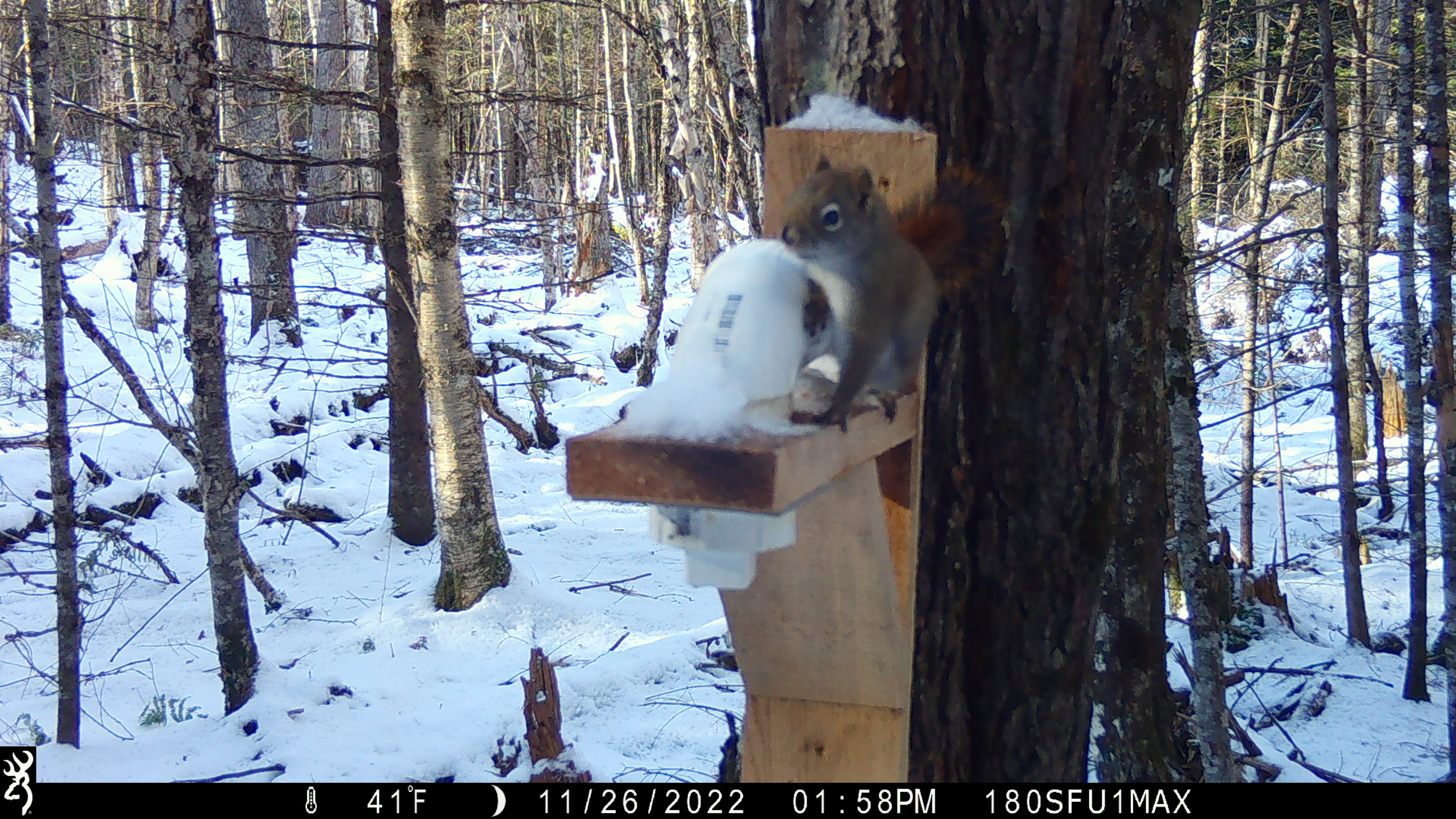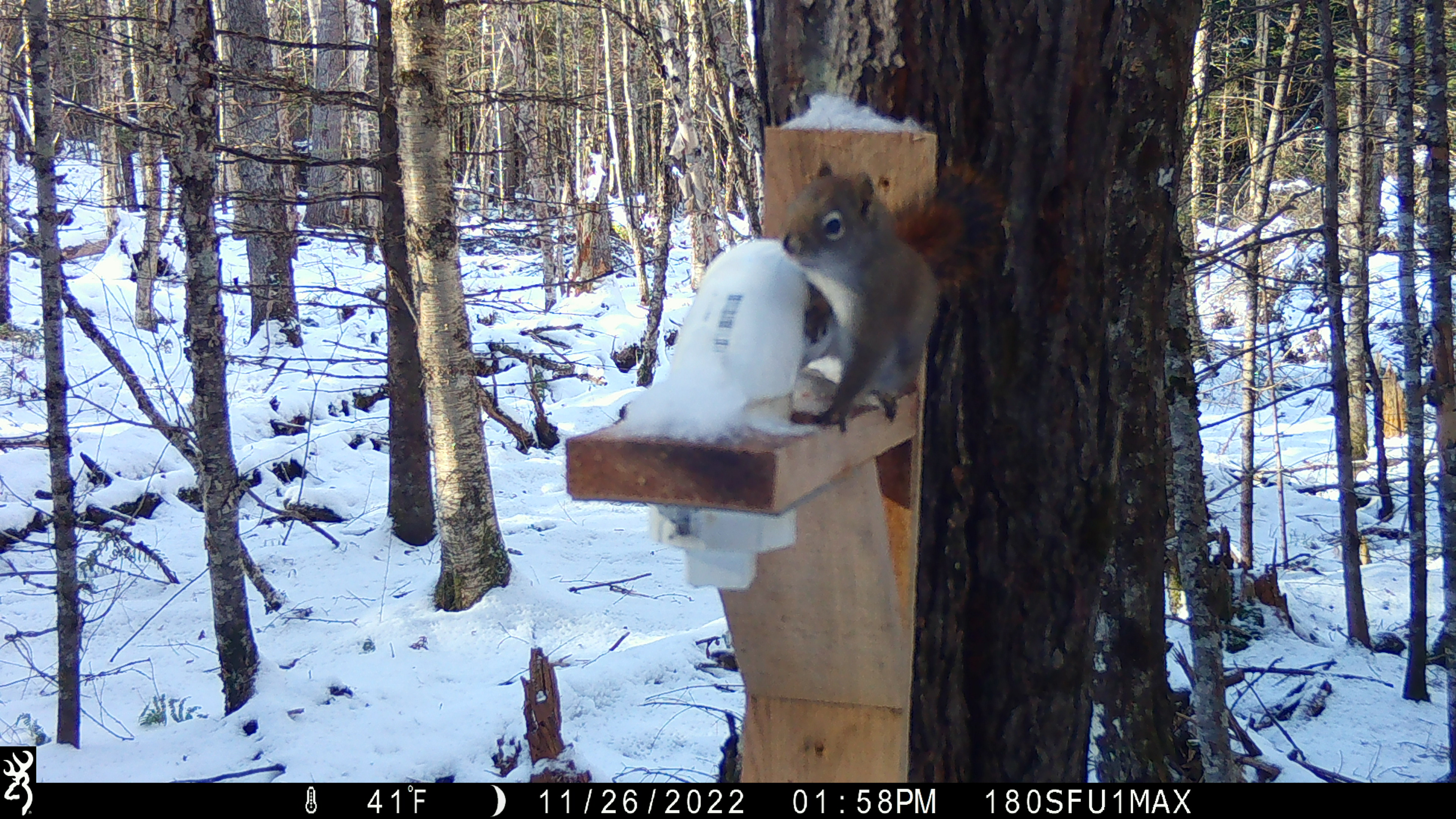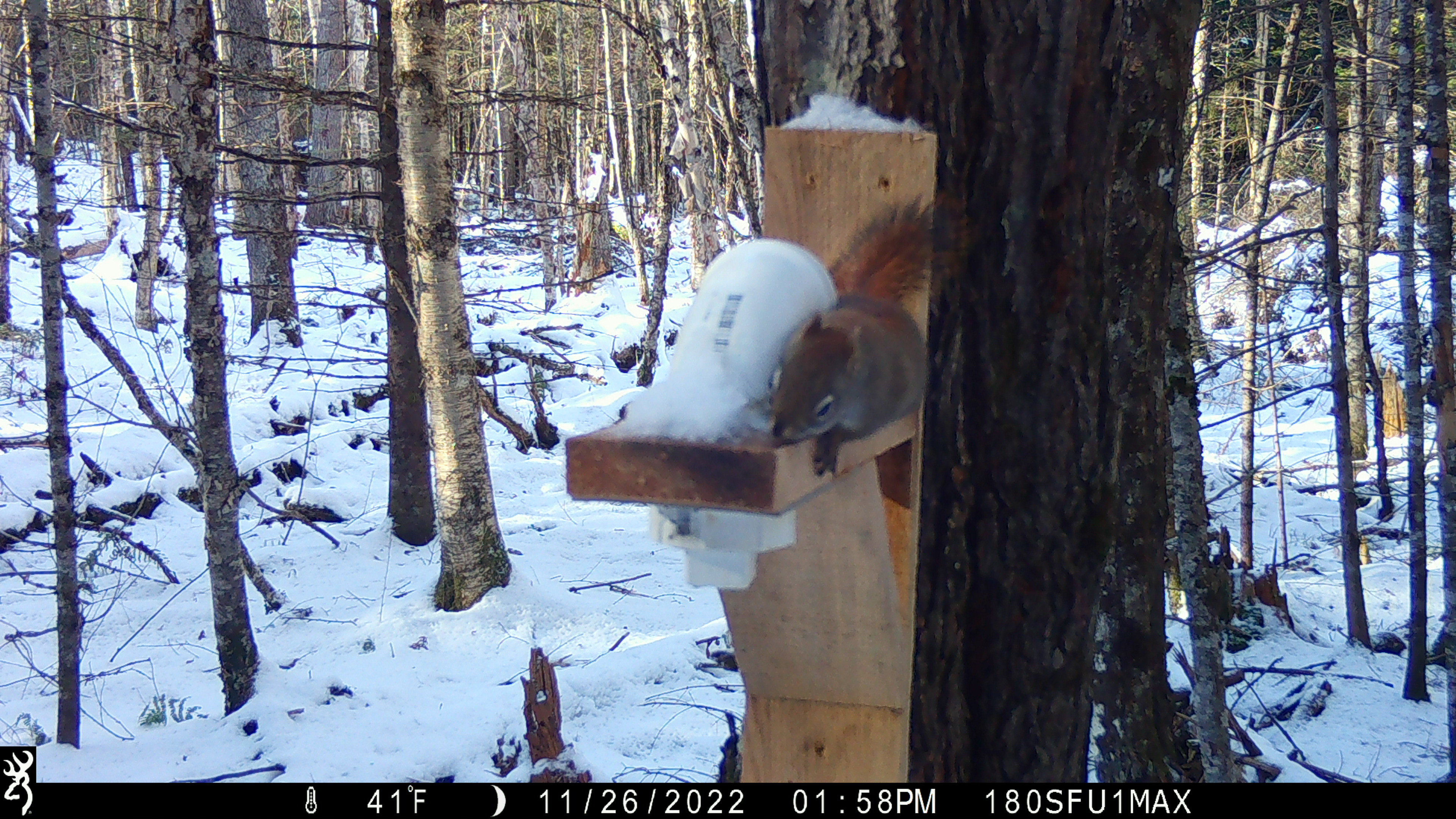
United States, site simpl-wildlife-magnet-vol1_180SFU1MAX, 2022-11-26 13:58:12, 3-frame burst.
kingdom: Animalia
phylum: Chordata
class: Mammalia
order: Rodentia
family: Sciuridae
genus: Tamiasciurus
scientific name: Tamiasciurus hudsonicus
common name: red squirrel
Red squirrel (Tamiasciurus hudsonicus).